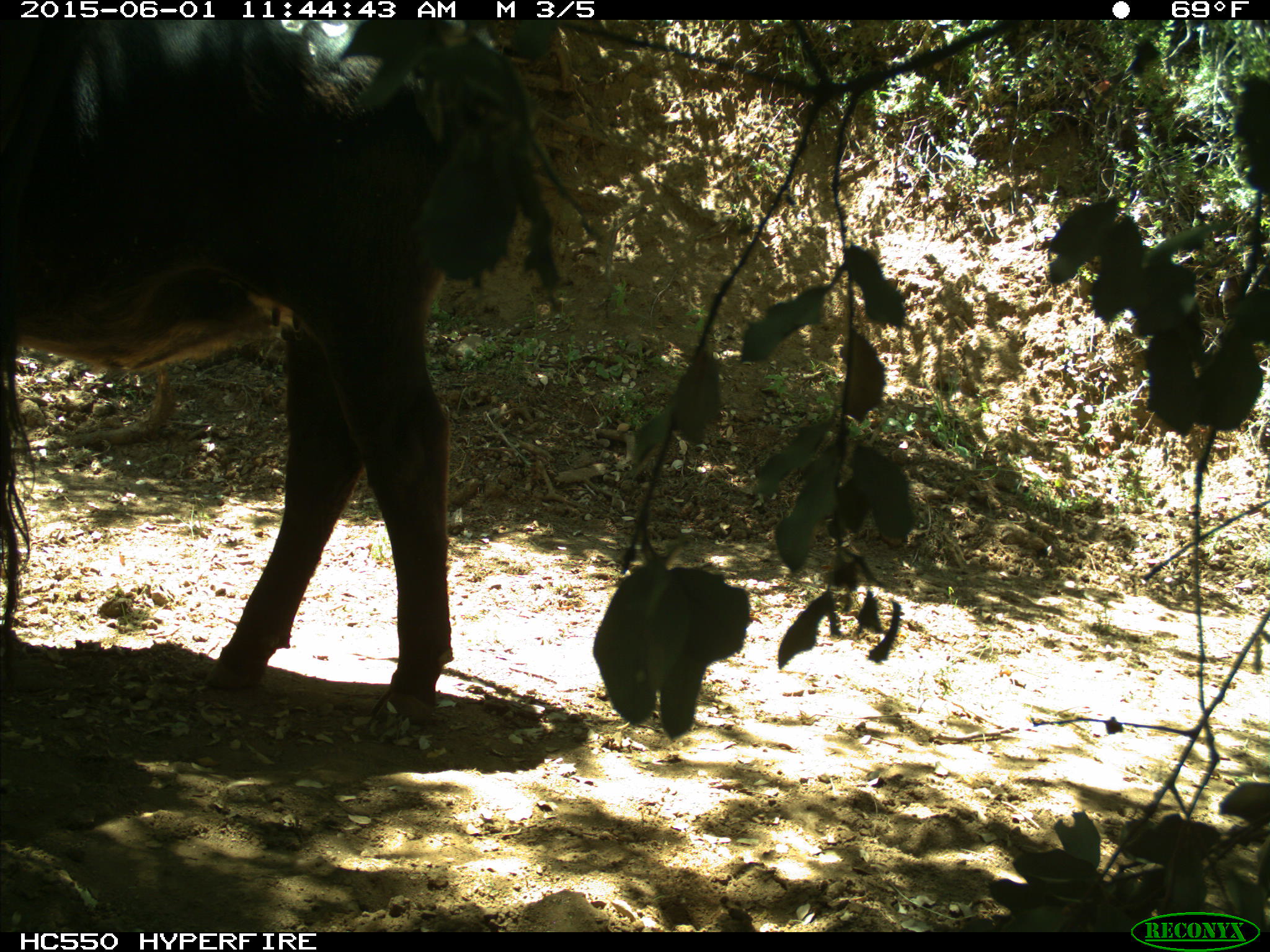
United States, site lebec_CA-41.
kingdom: Animalia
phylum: Chordata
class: Mammalia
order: Artiodactyla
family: Bovidae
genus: Bos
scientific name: Bos taurus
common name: domestic cow